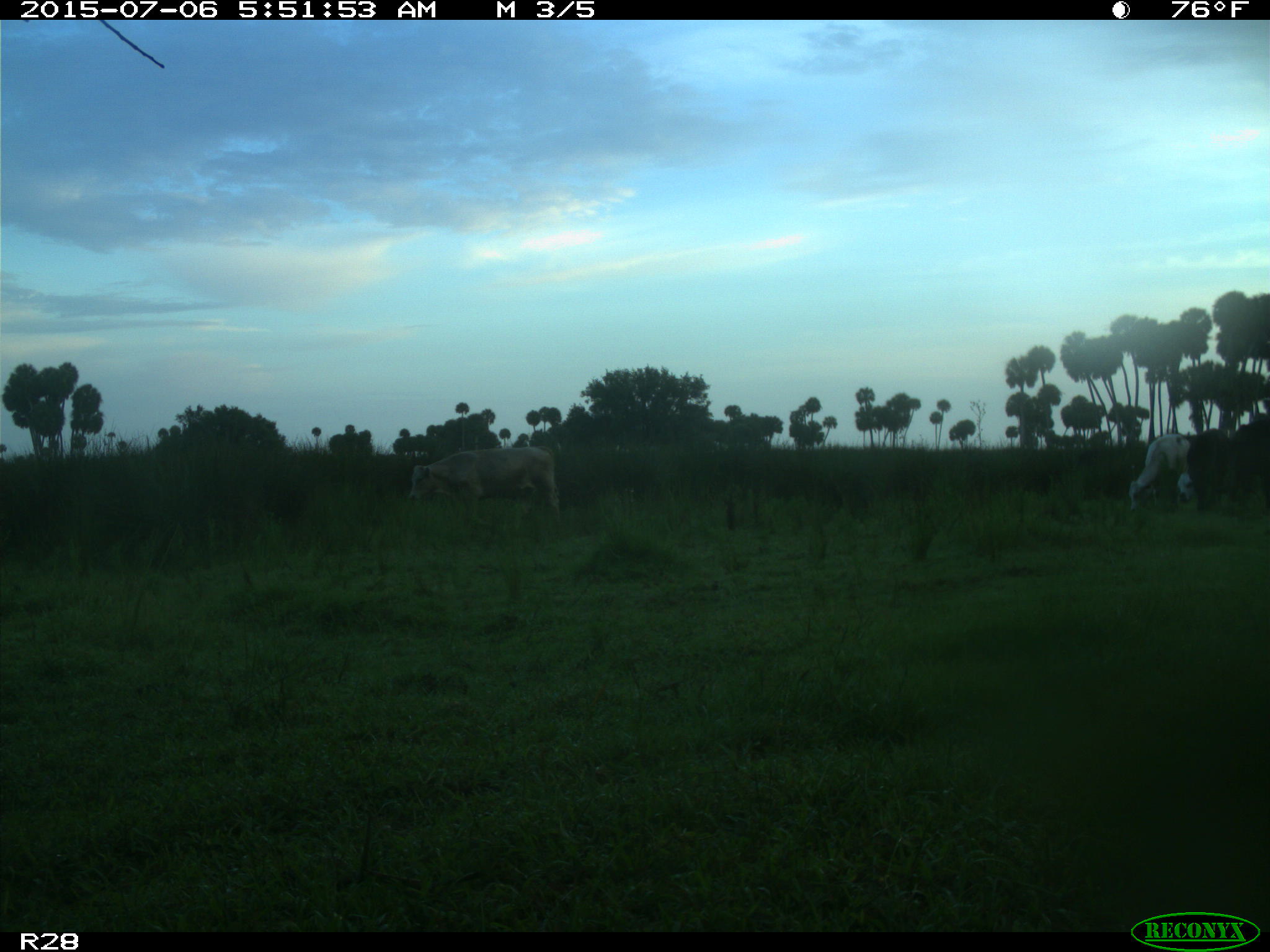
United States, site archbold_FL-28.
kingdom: Animalia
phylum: Chordata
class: Mammalia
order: Artiodactyla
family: Bovidae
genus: Bos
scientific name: Bos taurus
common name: domestic cow